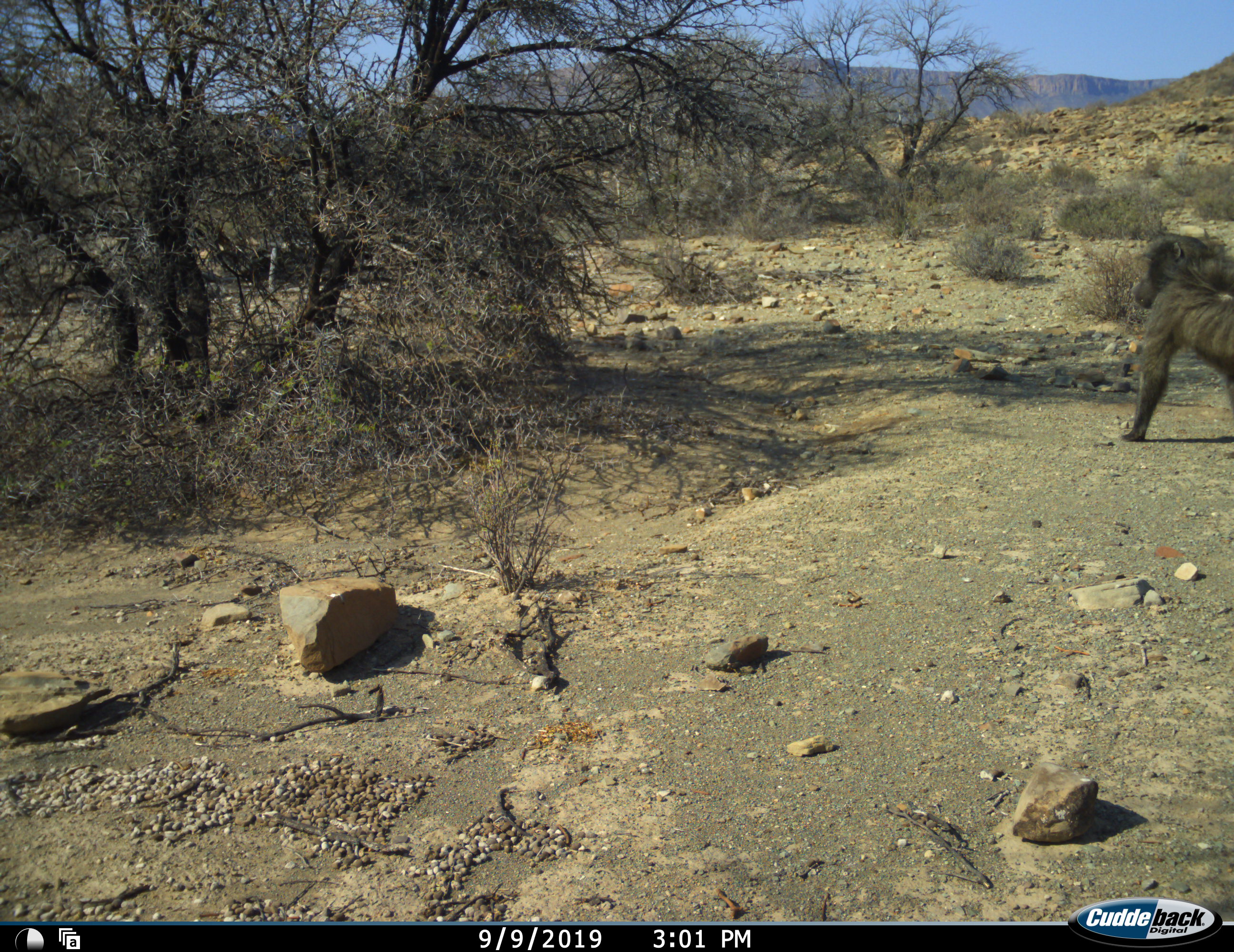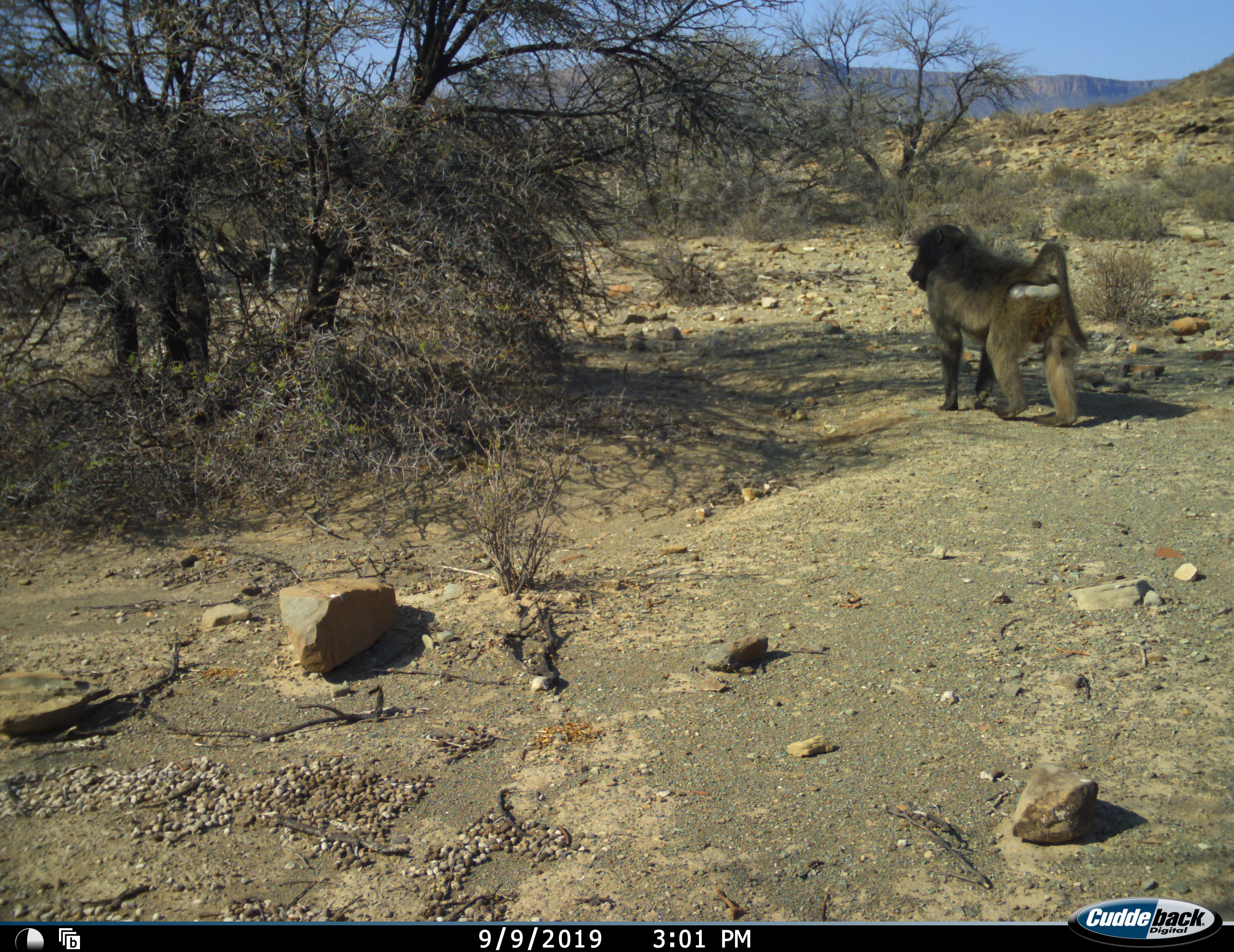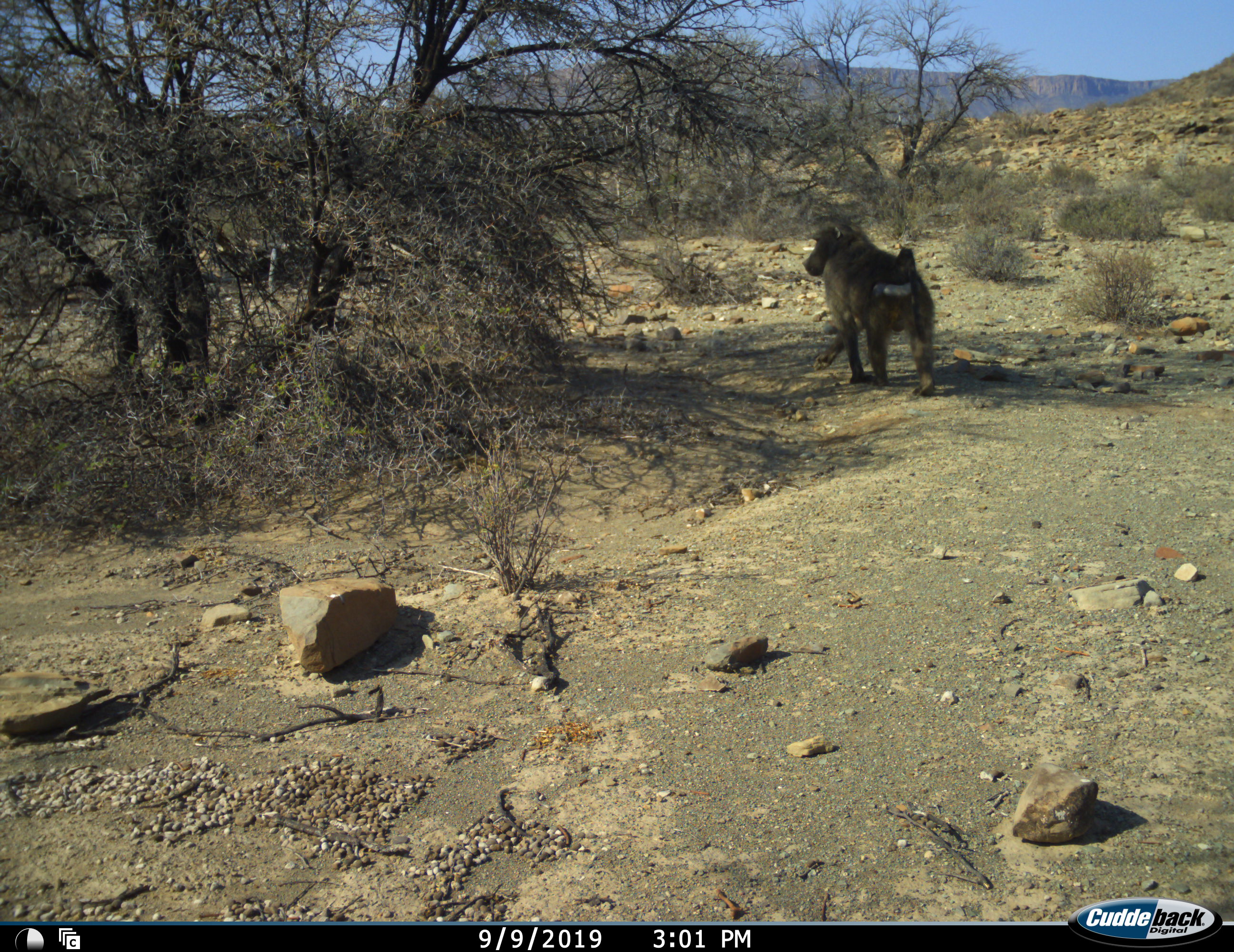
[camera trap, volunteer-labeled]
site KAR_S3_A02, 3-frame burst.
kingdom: Animalia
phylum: Chordata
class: Mammalia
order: Primates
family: Cercopithecidae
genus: Papio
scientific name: Papio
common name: baboon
Baboon (Papio), count 1. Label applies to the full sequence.